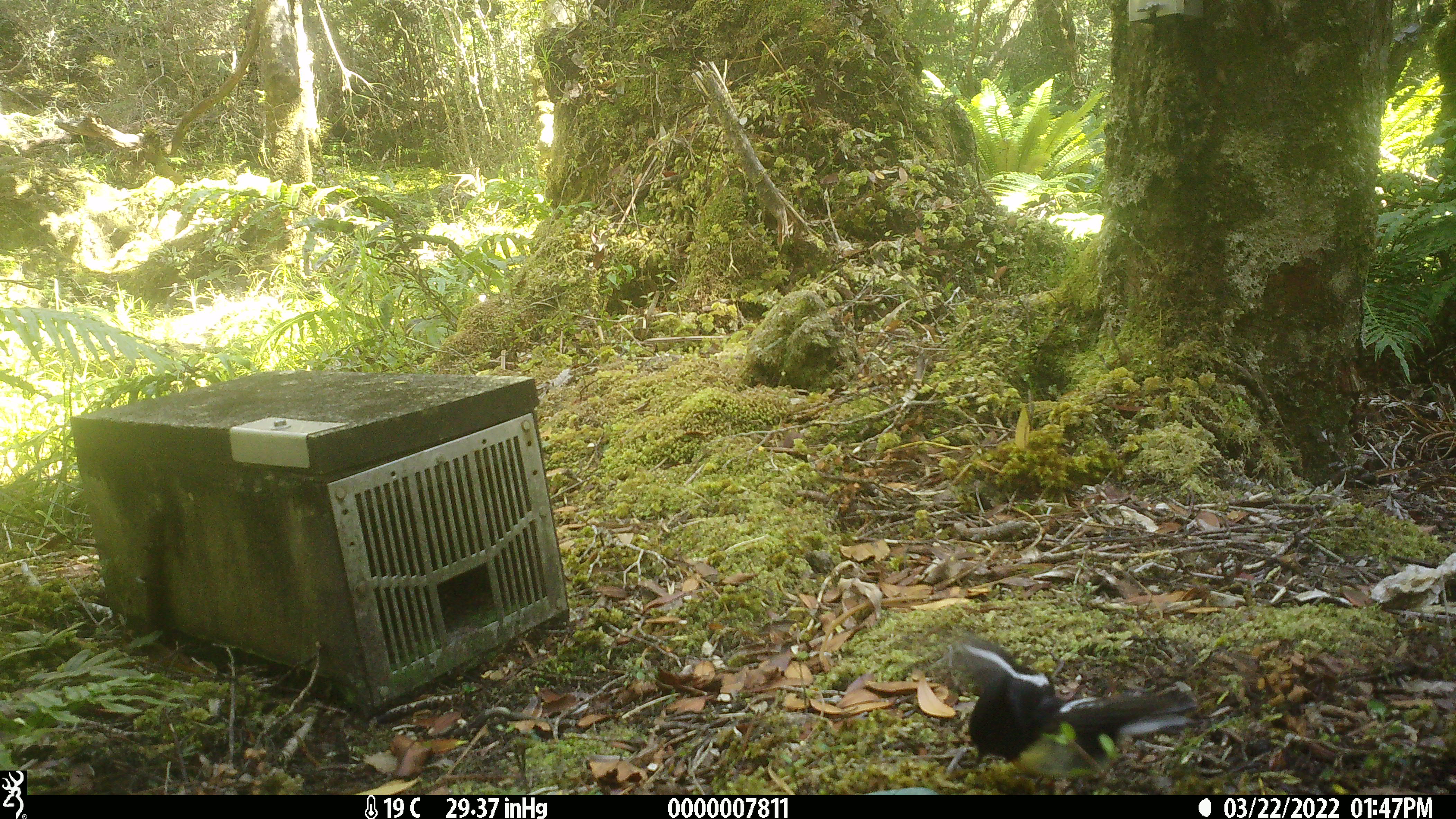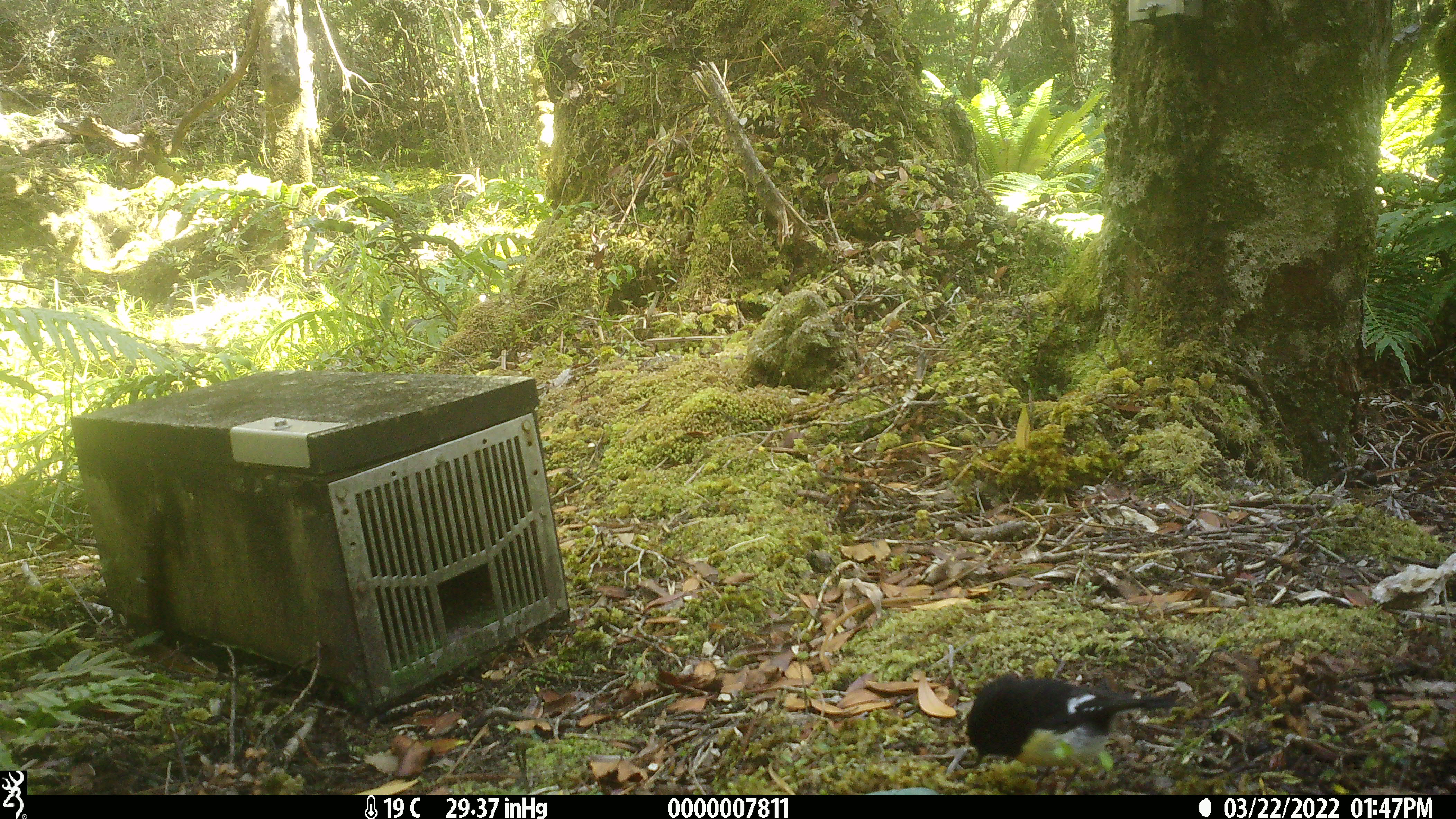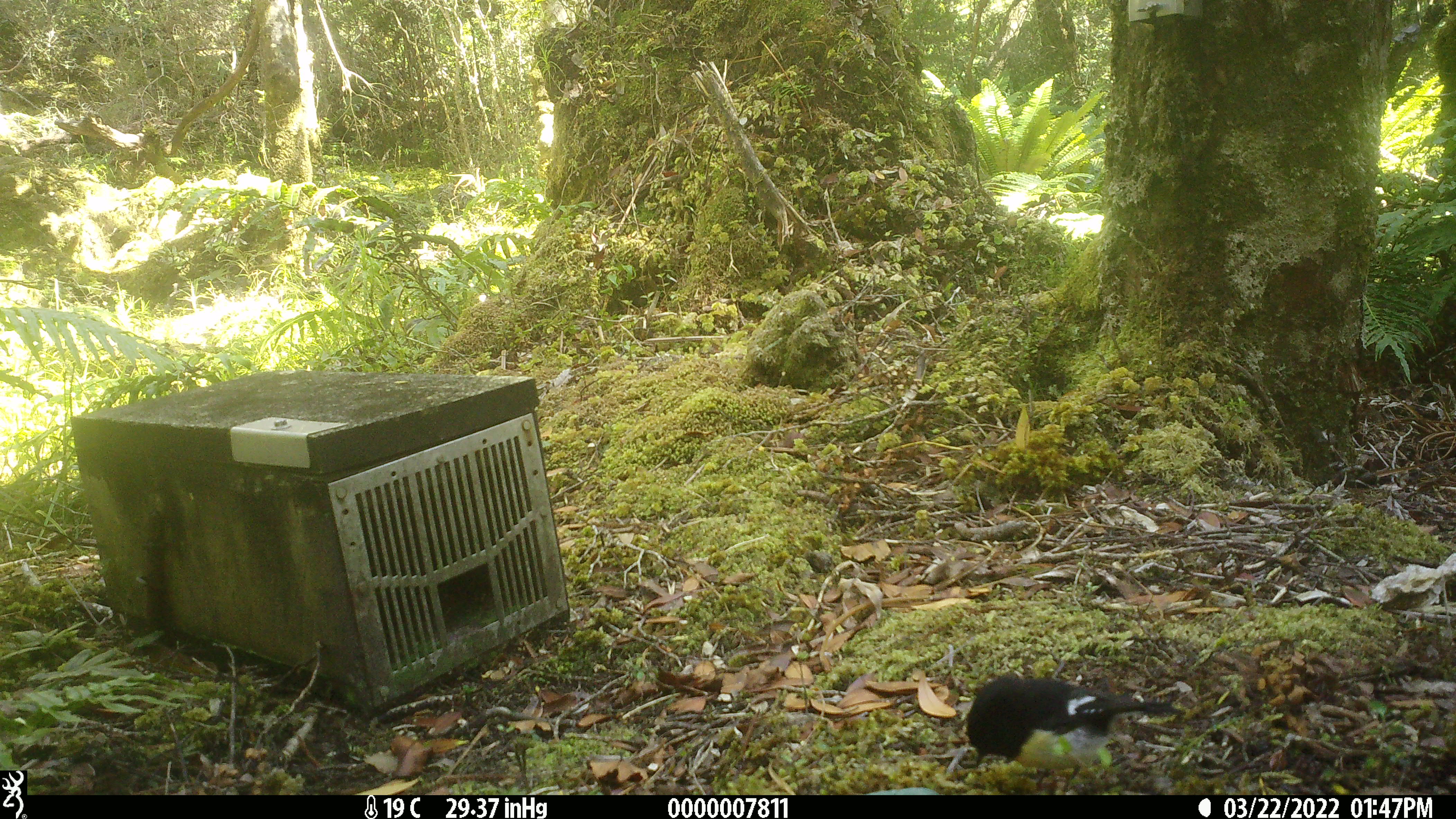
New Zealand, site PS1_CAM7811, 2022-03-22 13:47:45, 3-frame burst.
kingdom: Animalia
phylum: Chordata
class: Aves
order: Passeriformes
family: Petroicidae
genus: Petroica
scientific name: Petroica macrocephala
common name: tomtit